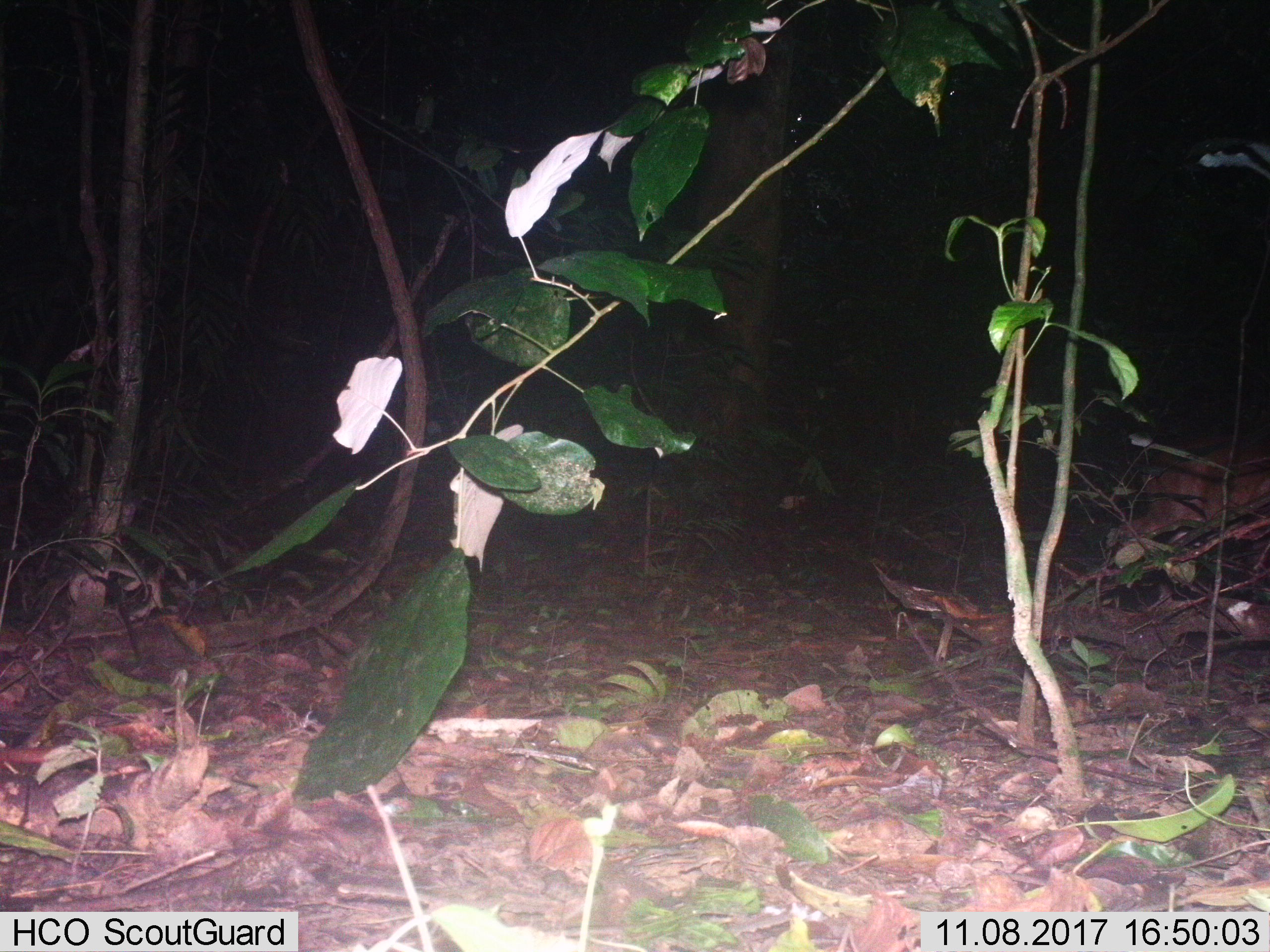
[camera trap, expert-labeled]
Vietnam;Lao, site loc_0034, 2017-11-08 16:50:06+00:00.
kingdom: Animalia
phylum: Chordata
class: Mammalia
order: Artiodactyla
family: Cervidae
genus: Muntiacus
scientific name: Muntiacus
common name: muntjacs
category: unidentified muntjac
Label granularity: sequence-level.